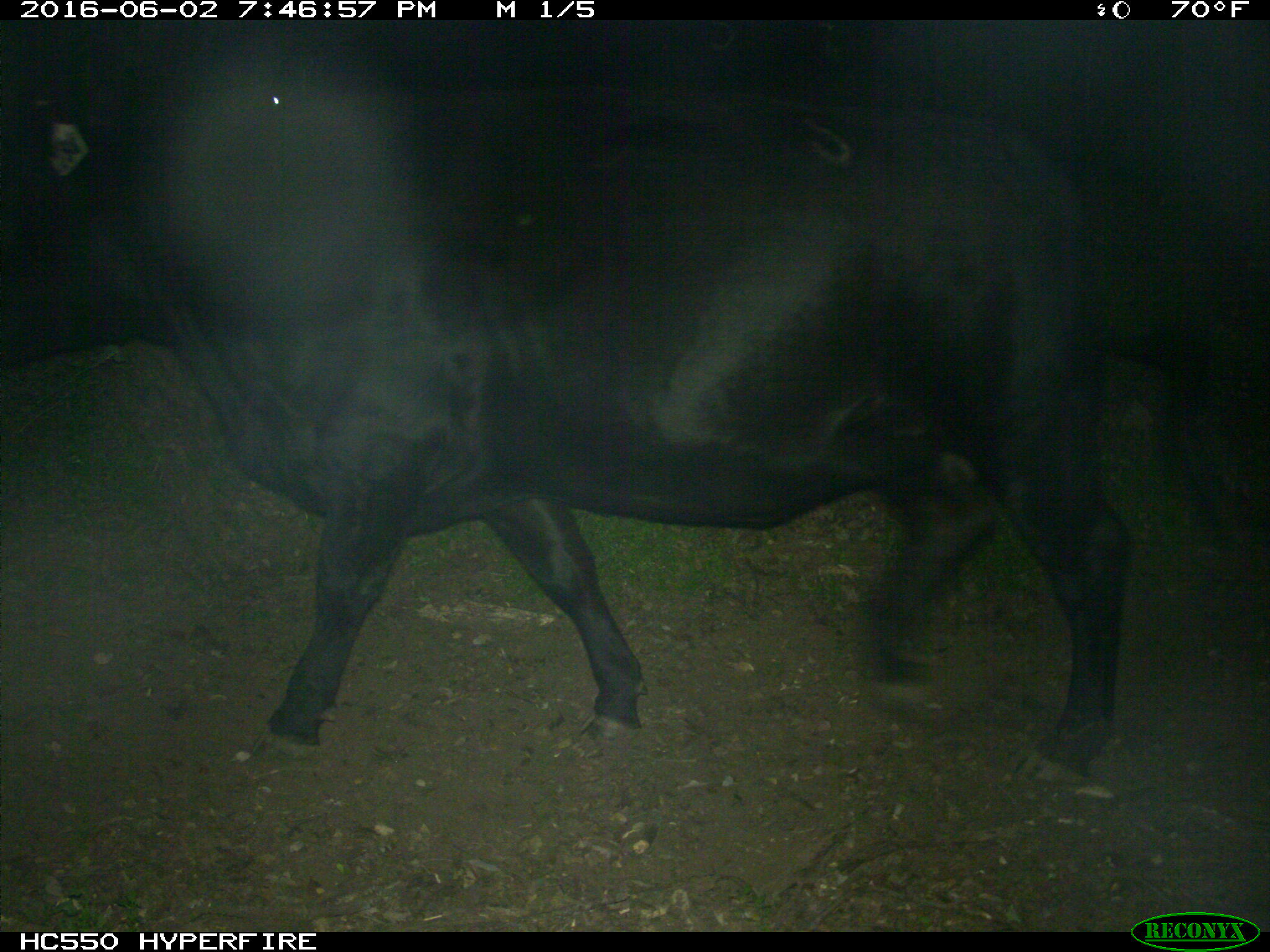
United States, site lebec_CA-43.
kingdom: Animalia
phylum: Chordata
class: Mammalia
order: Artiodactyla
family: Bovidae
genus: Bos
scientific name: Bos taurus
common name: domestic cow